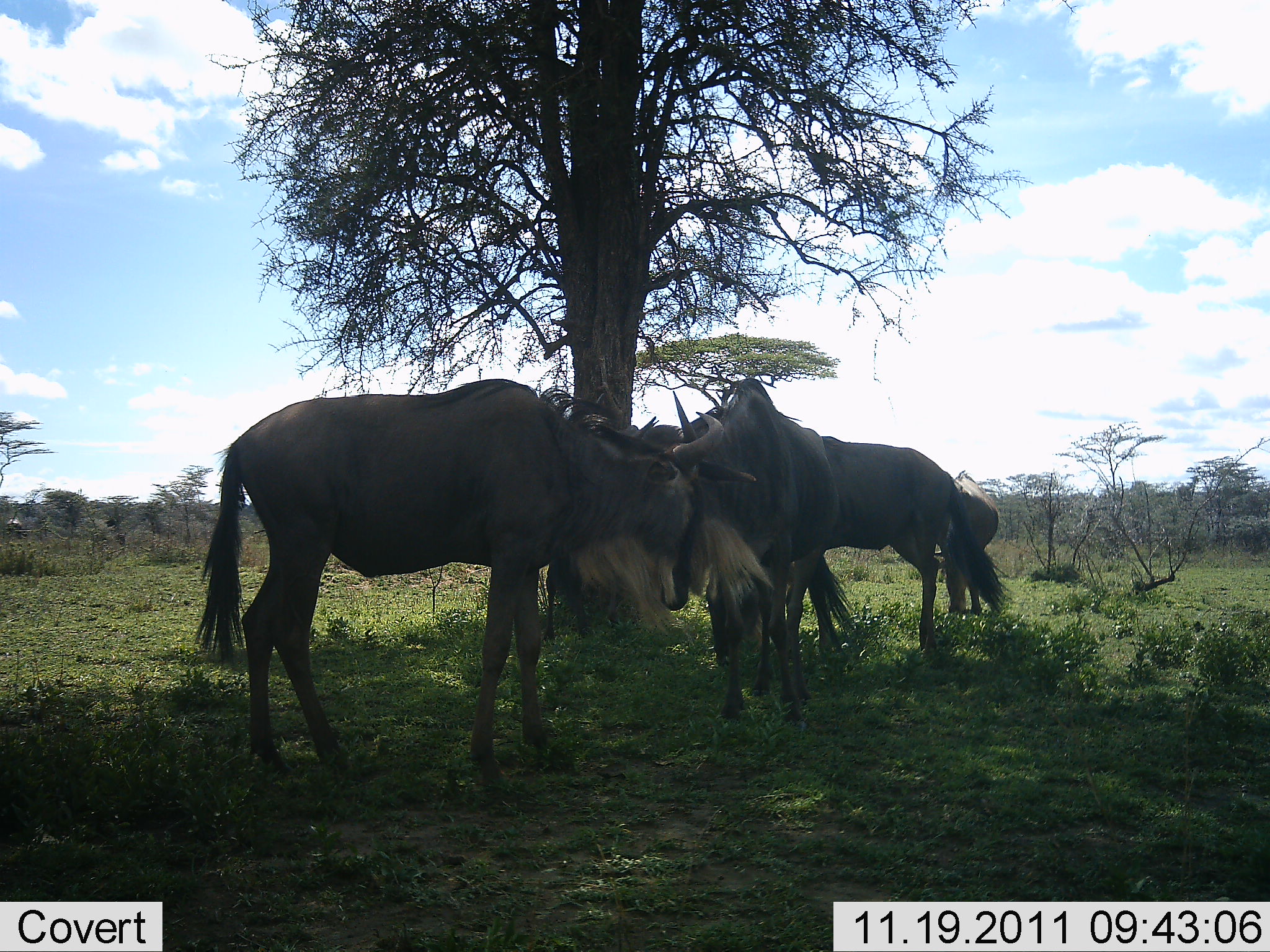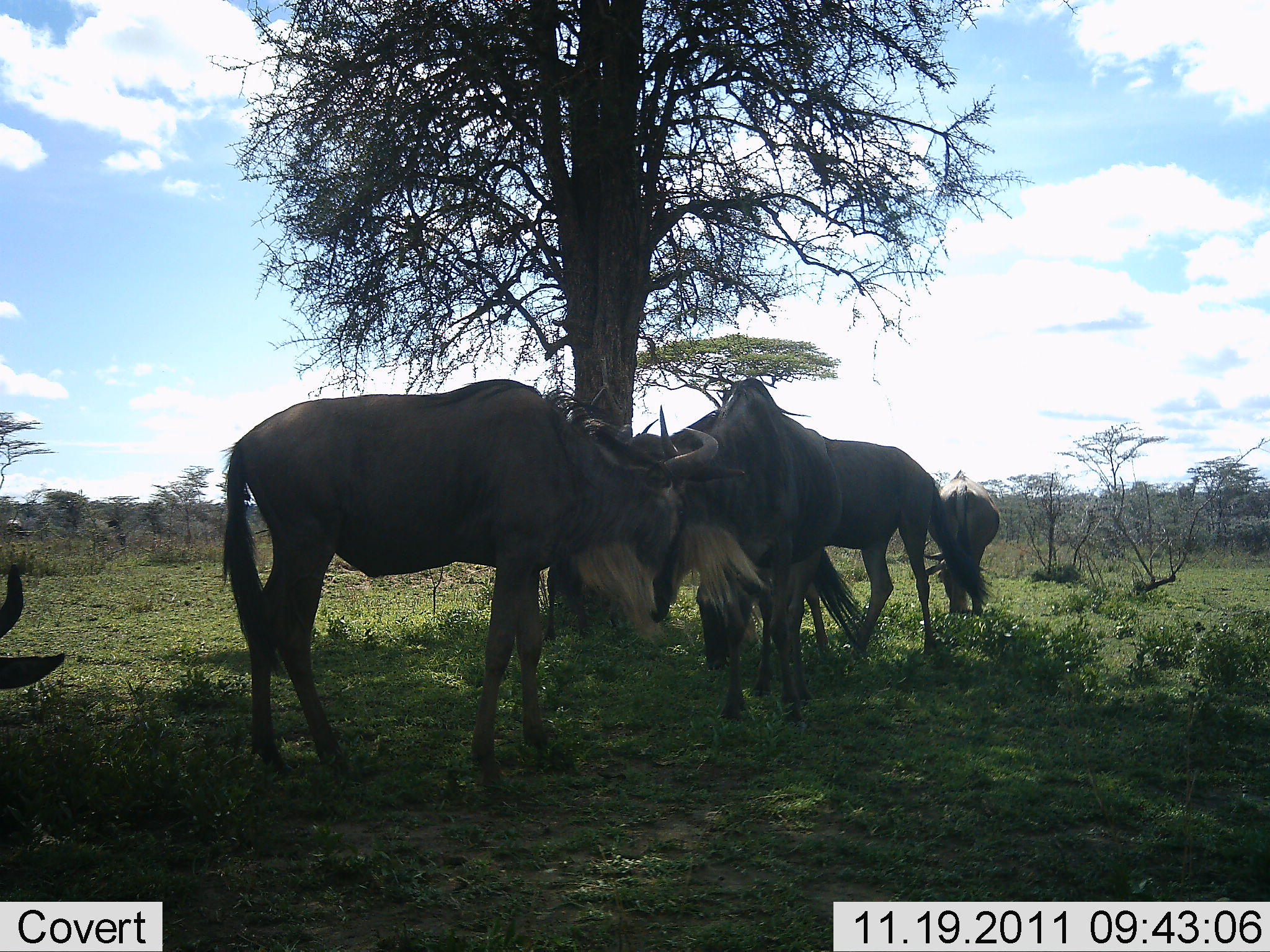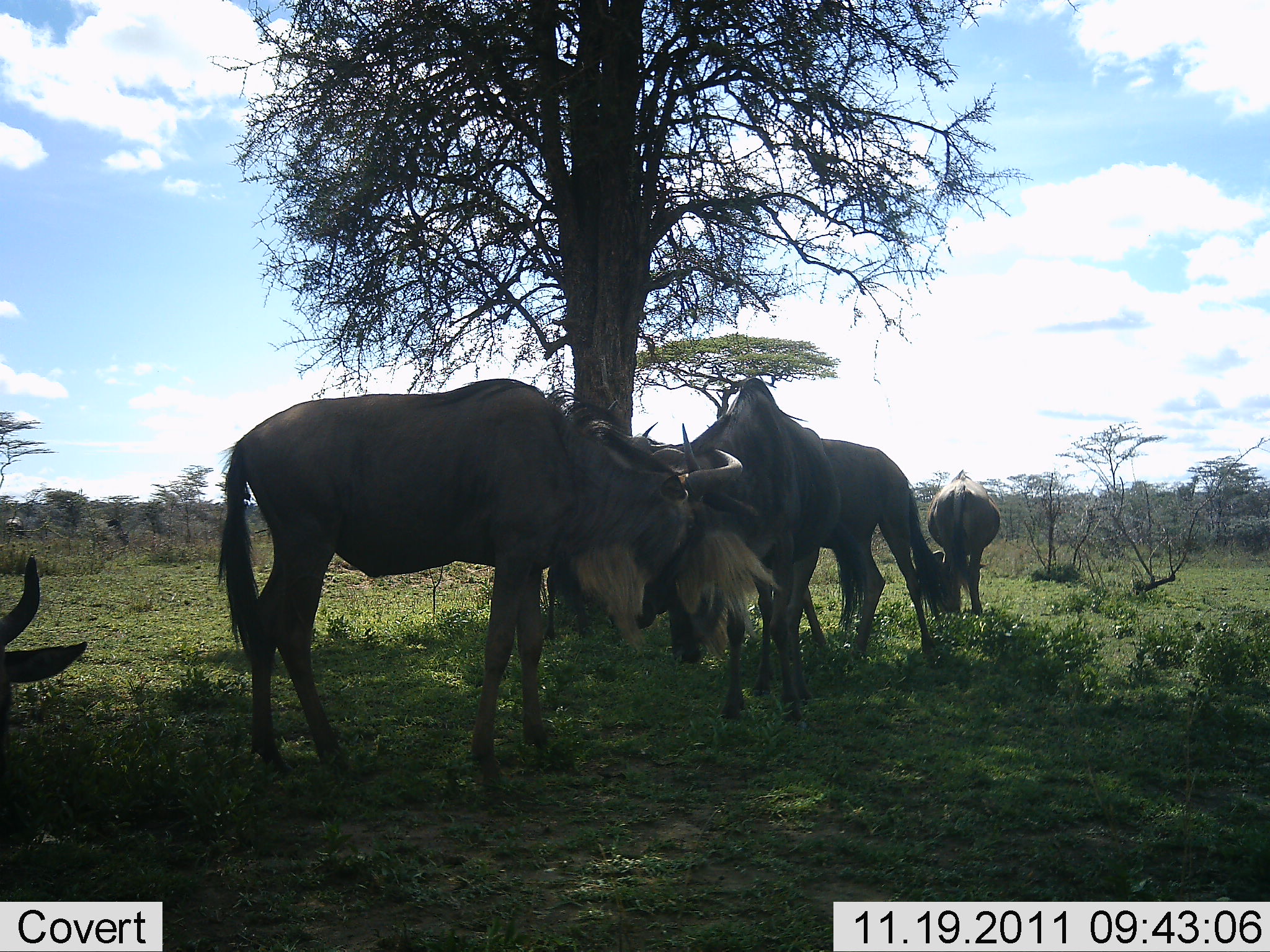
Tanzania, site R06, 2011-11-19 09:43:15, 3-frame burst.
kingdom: Animalia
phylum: Chordata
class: Mammalia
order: Artiodactyla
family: Bovidae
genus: Connochaetes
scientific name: Connochaetes taurinus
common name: blue wildebeest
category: wildebeest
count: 5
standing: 56%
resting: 25%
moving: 12%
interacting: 50%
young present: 0%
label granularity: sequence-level